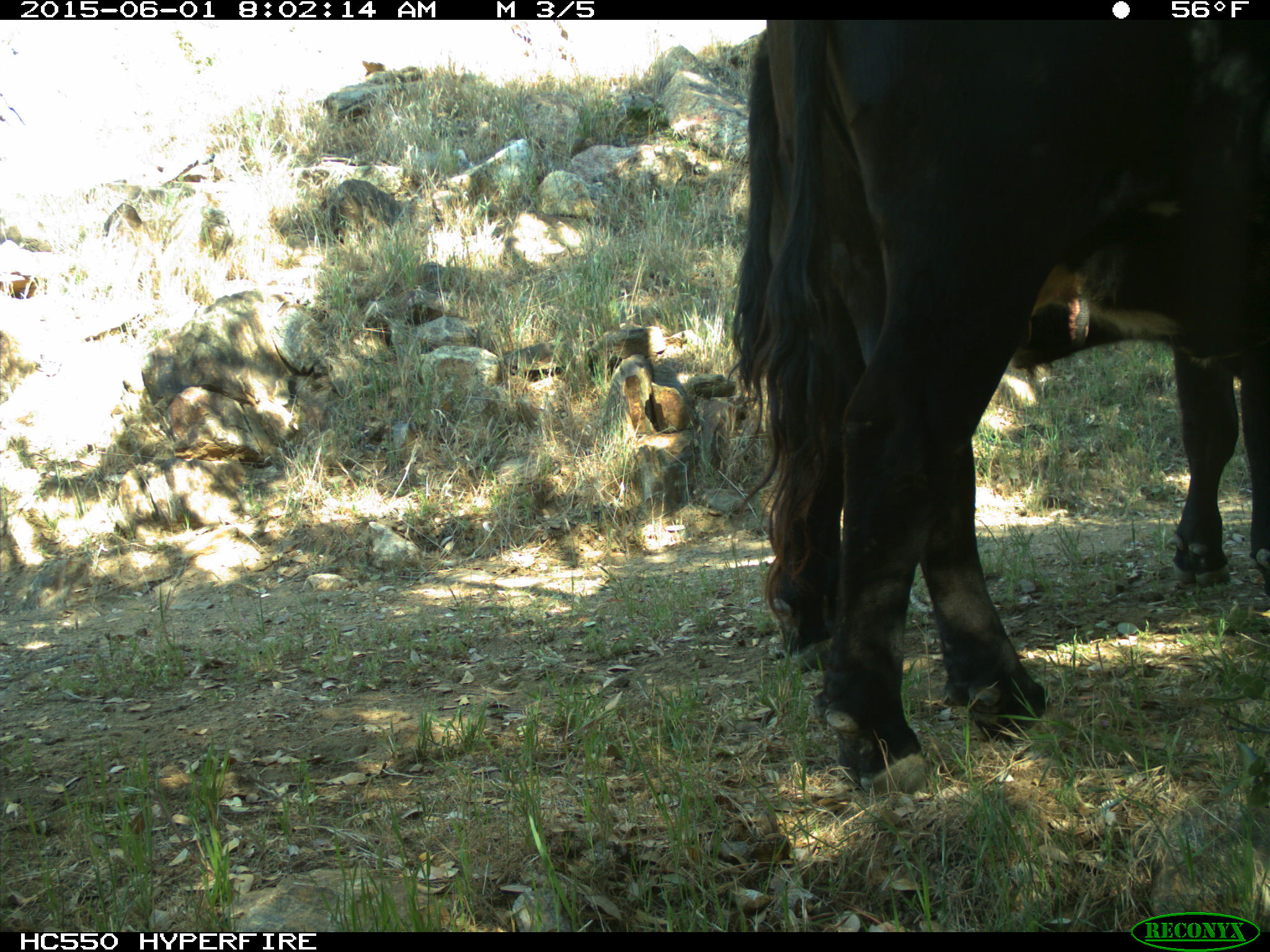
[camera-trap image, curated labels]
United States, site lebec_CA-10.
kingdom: Animalia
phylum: Chordata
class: Mammalia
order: Artiodactyla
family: Bovidae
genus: Bos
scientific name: Bos taurus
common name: domestic cow